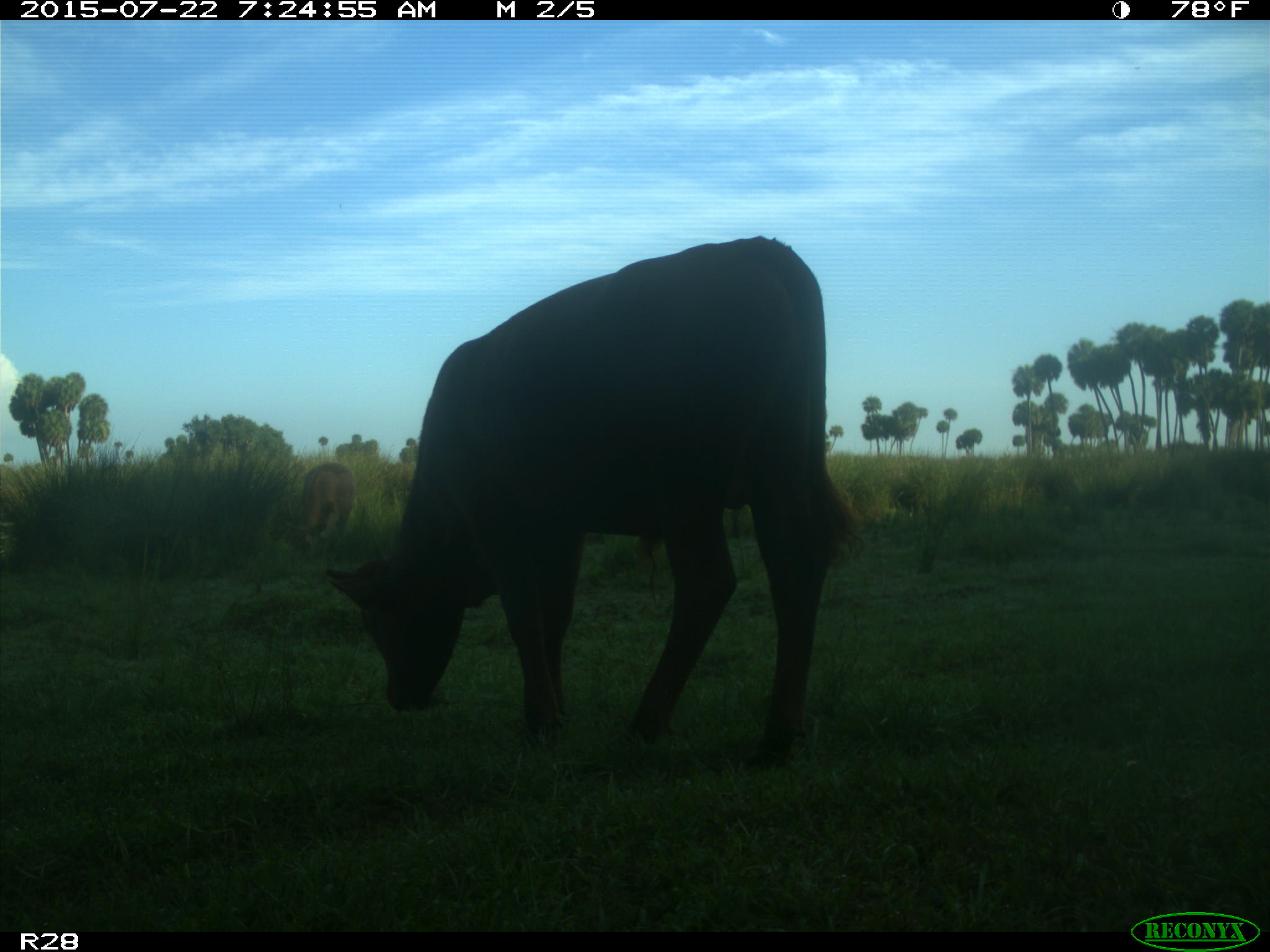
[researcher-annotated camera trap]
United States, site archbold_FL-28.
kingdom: Animalia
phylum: Chordata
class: Mammalia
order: Artiodactyla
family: Bovidae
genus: Bos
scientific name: Bos taurus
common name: domestic cow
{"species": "Bos taurus (domestic cow)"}